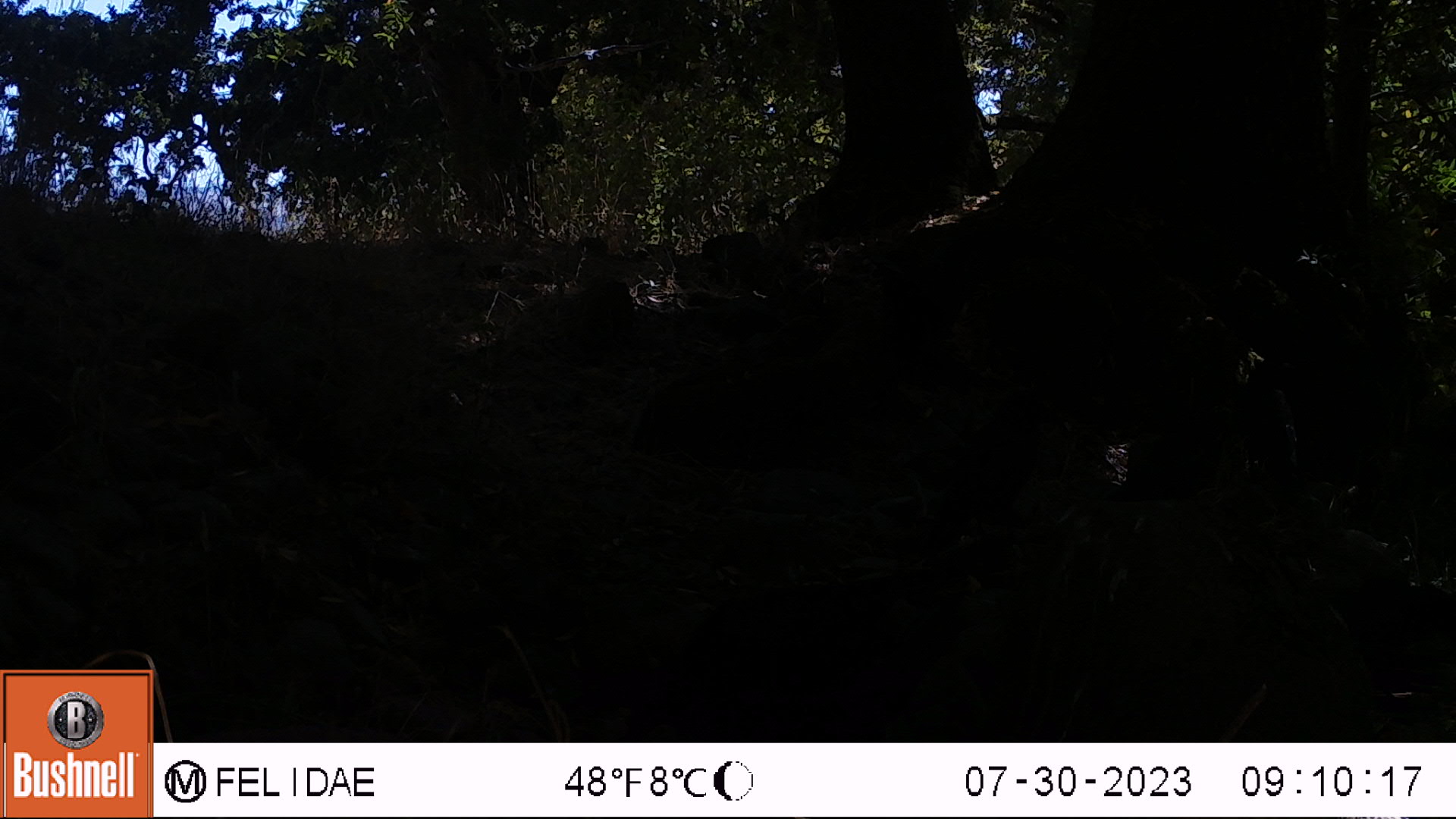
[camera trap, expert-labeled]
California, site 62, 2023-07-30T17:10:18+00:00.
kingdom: Animalia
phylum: Chordata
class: Aves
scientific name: Aves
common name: bird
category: unknown bird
Unknown bird (bird) (Aves).